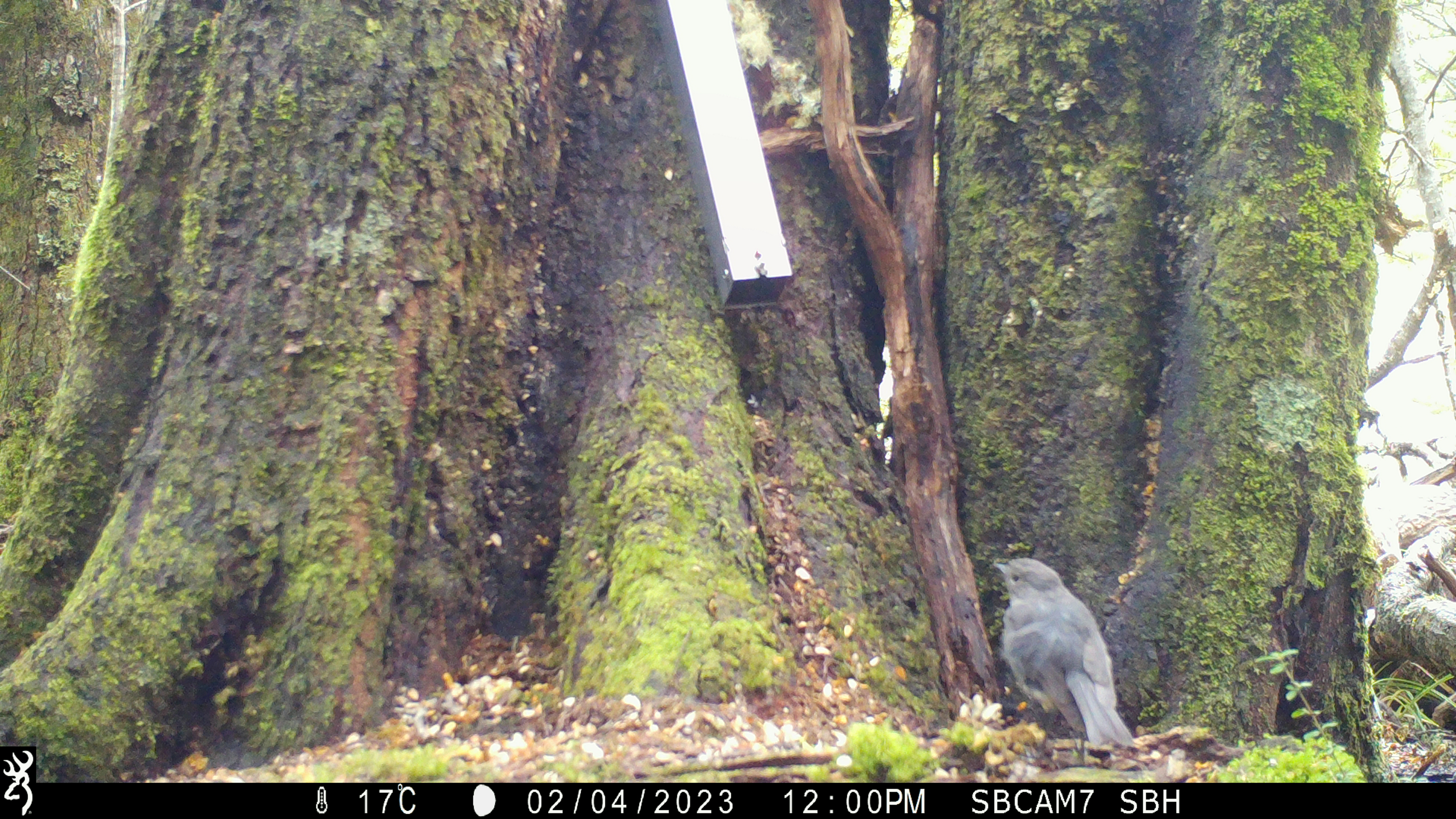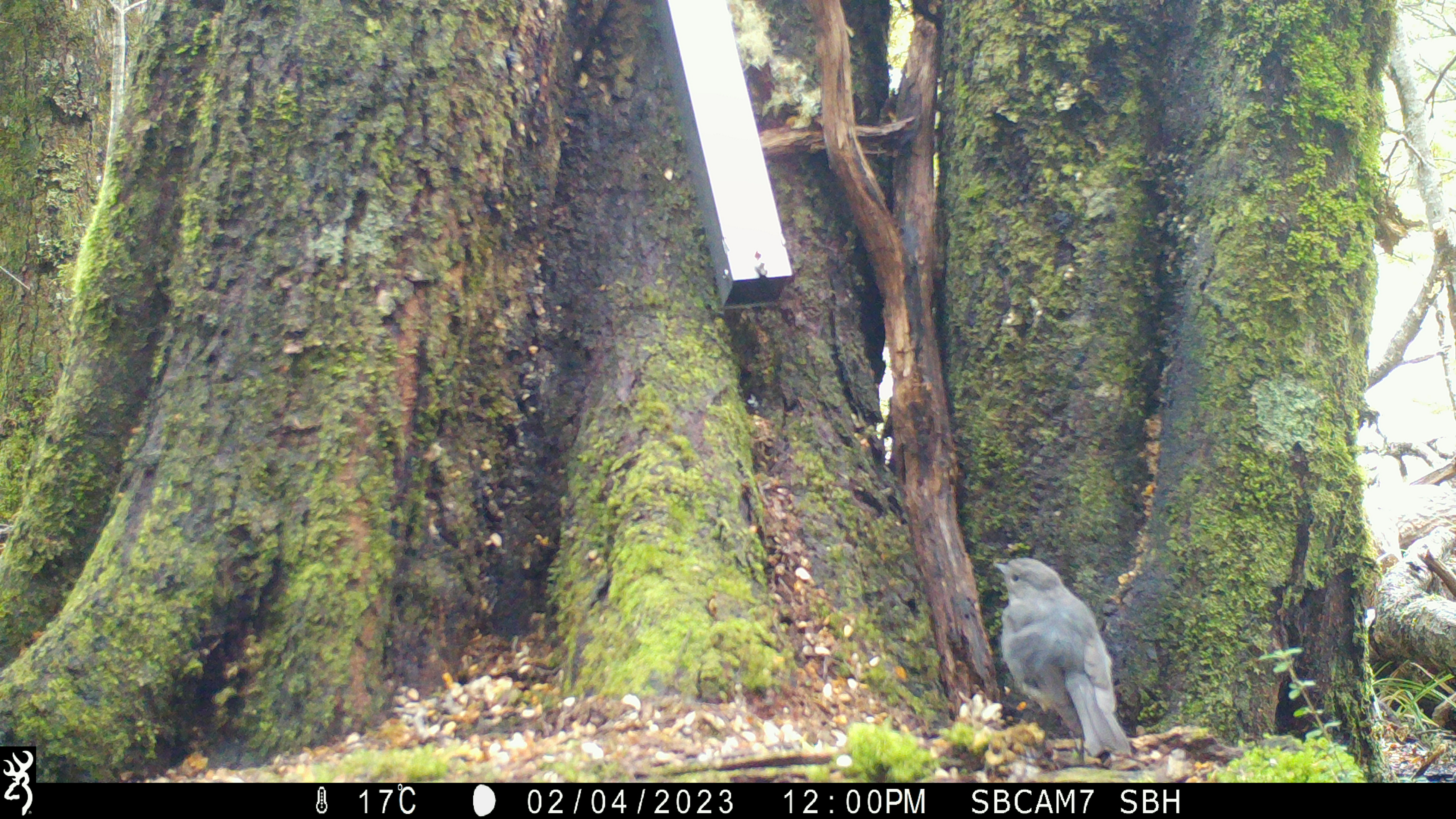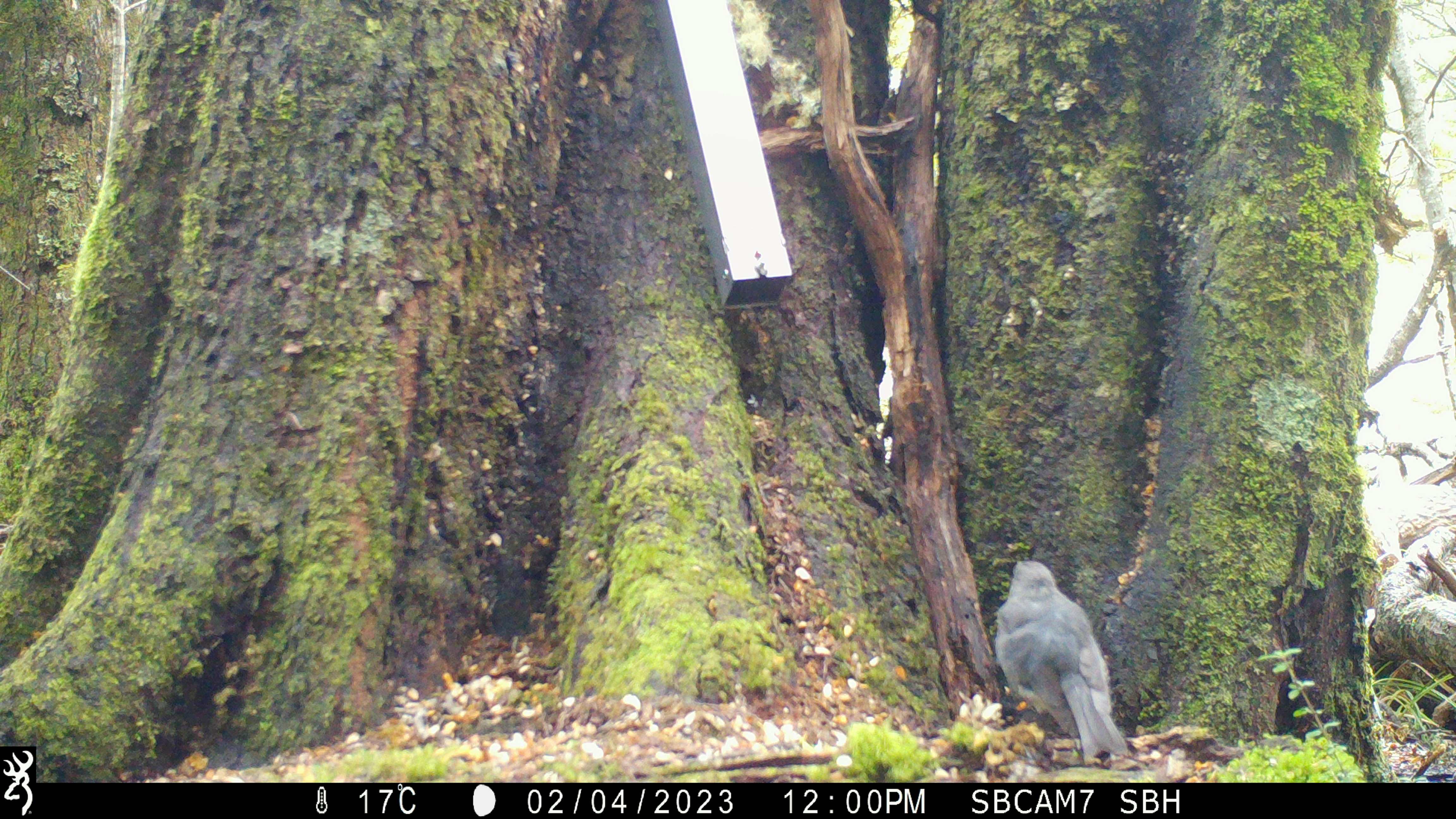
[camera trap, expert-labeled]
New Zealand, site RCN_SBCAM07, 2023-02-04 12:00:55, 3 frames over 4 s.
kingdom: Animalia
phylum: Chordata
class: Aves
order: Passeriformes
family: Petroicidae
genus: Petroica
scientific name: Petroica australis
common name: new zealand robin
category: robin